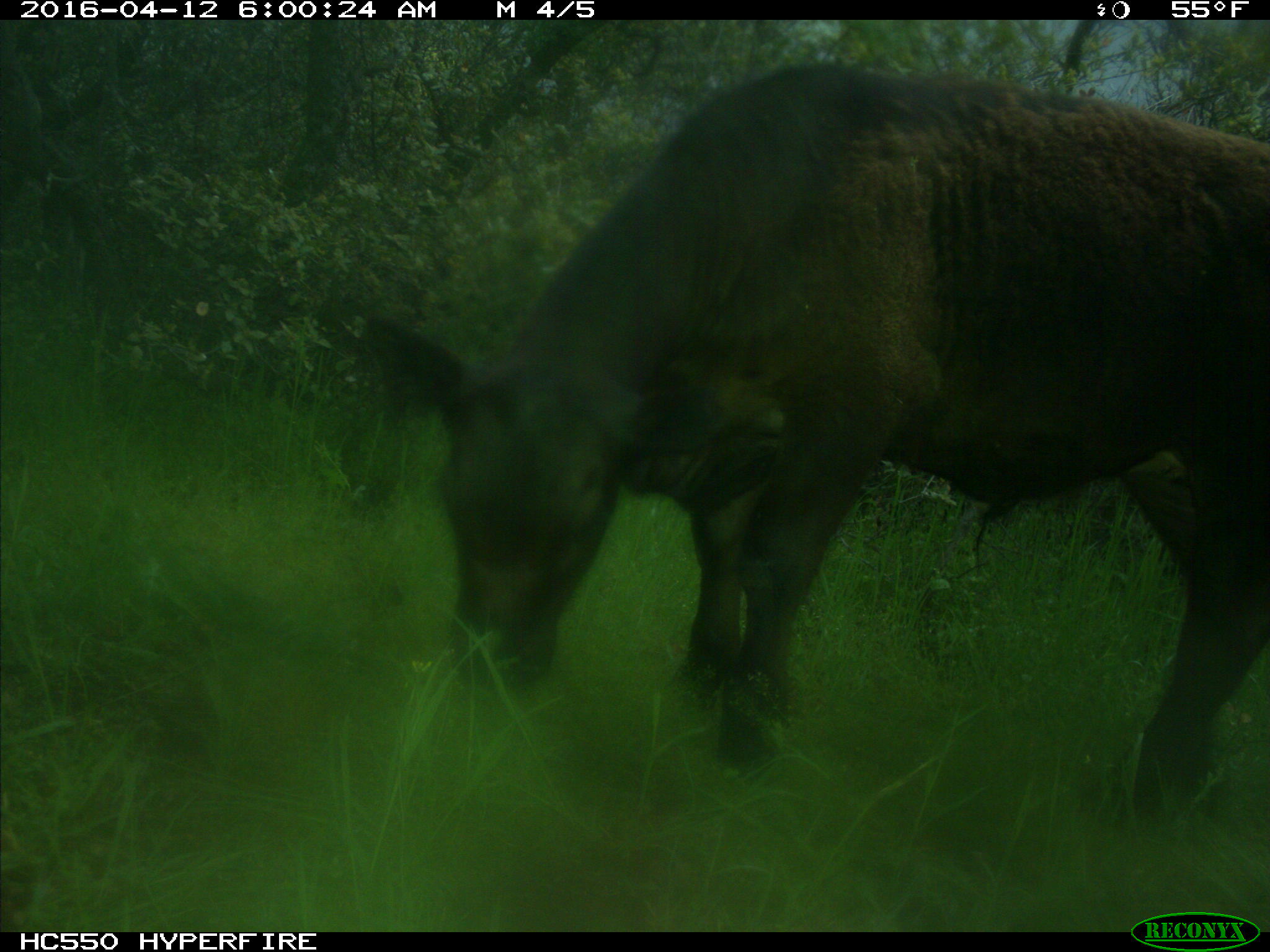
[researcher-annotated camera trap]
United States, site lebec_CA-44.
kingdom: Animalia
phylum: Chordata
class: Mammalia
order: Artiodactyla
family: Bovidae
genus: Bos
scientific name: Bos taurus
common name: domestic cow